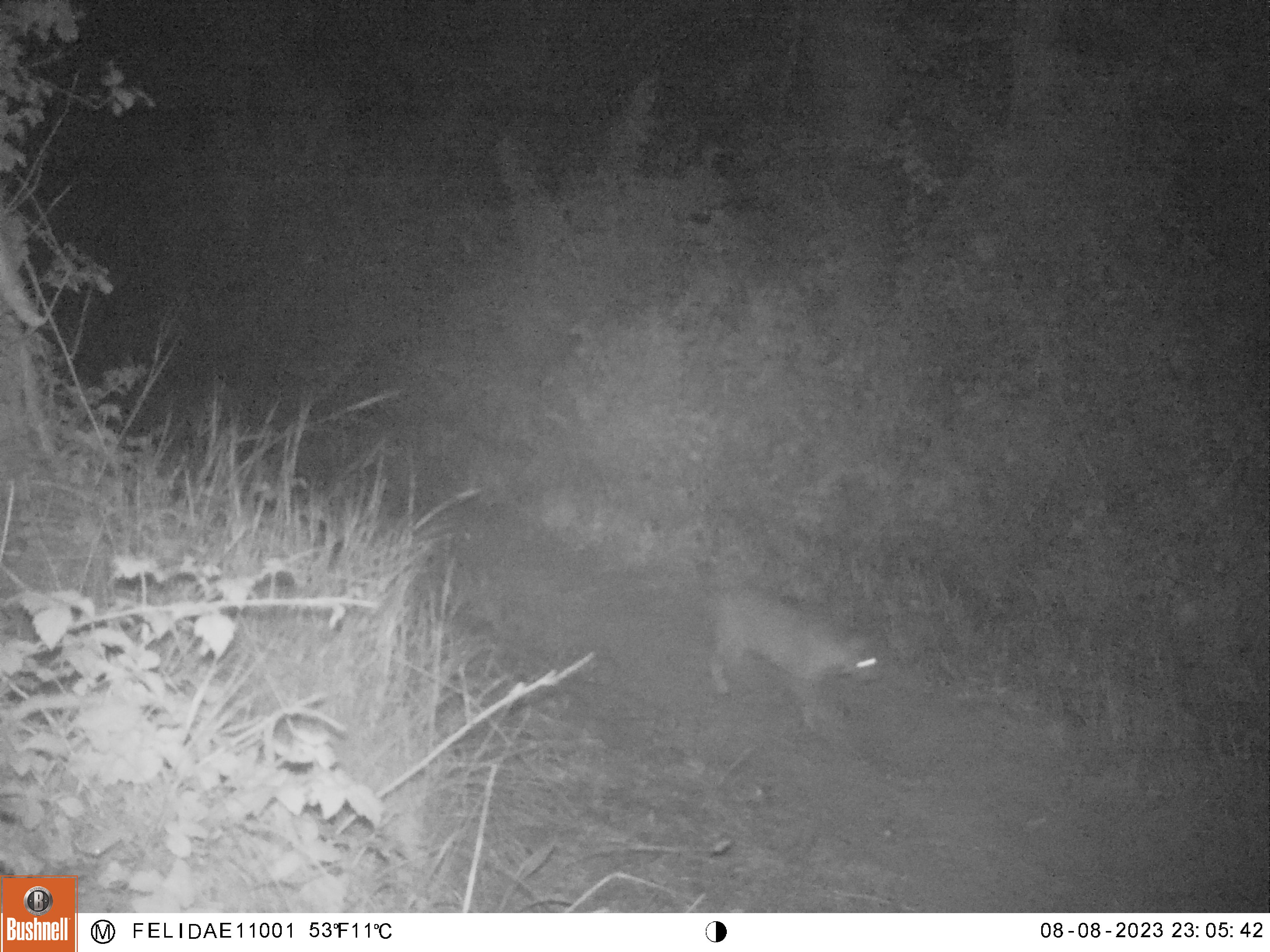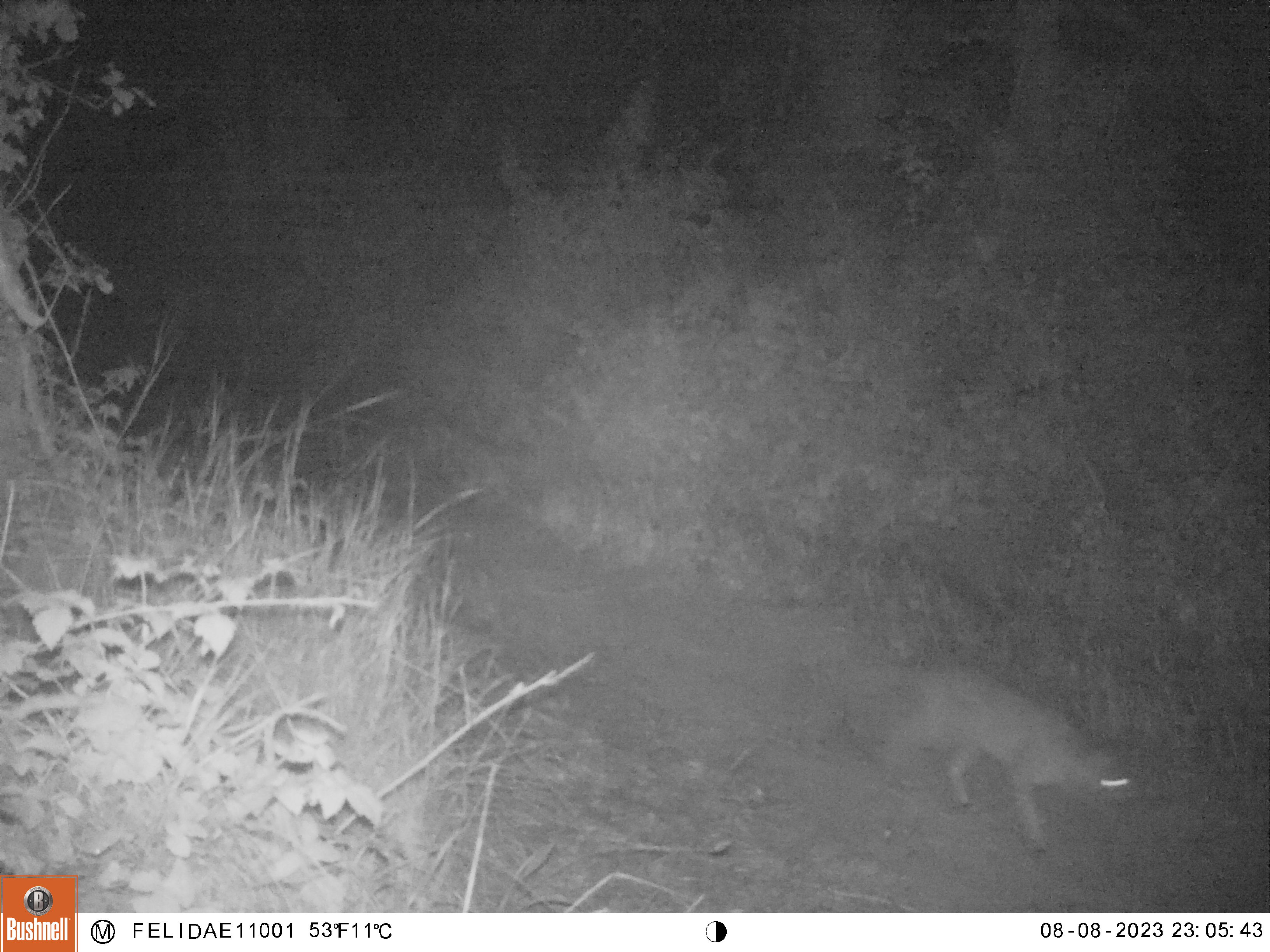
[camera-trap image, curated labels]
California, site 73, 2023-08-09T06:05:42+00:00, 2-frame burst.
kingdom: Animalia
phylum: Chordata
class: Mammalia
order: Carnivora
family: Felidae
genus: Lynx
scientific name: Lynx rufus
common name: bobcat